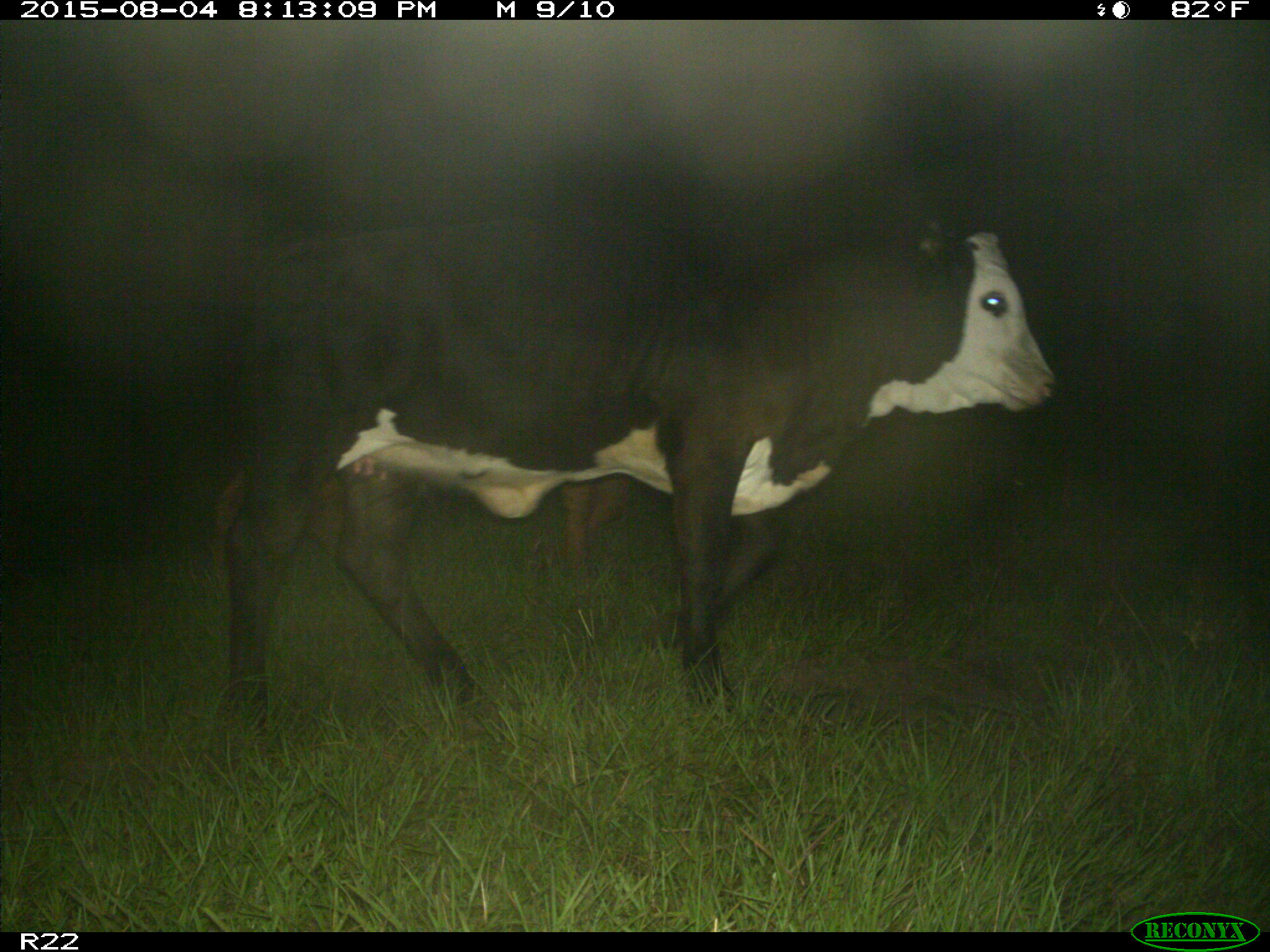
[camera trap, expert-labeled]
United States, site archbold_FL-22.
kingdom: Animalia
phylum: Chordata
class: Mammalia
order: Artiodactyla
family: Bovidae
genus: Bos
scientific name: Bos taurus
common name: domestic cow